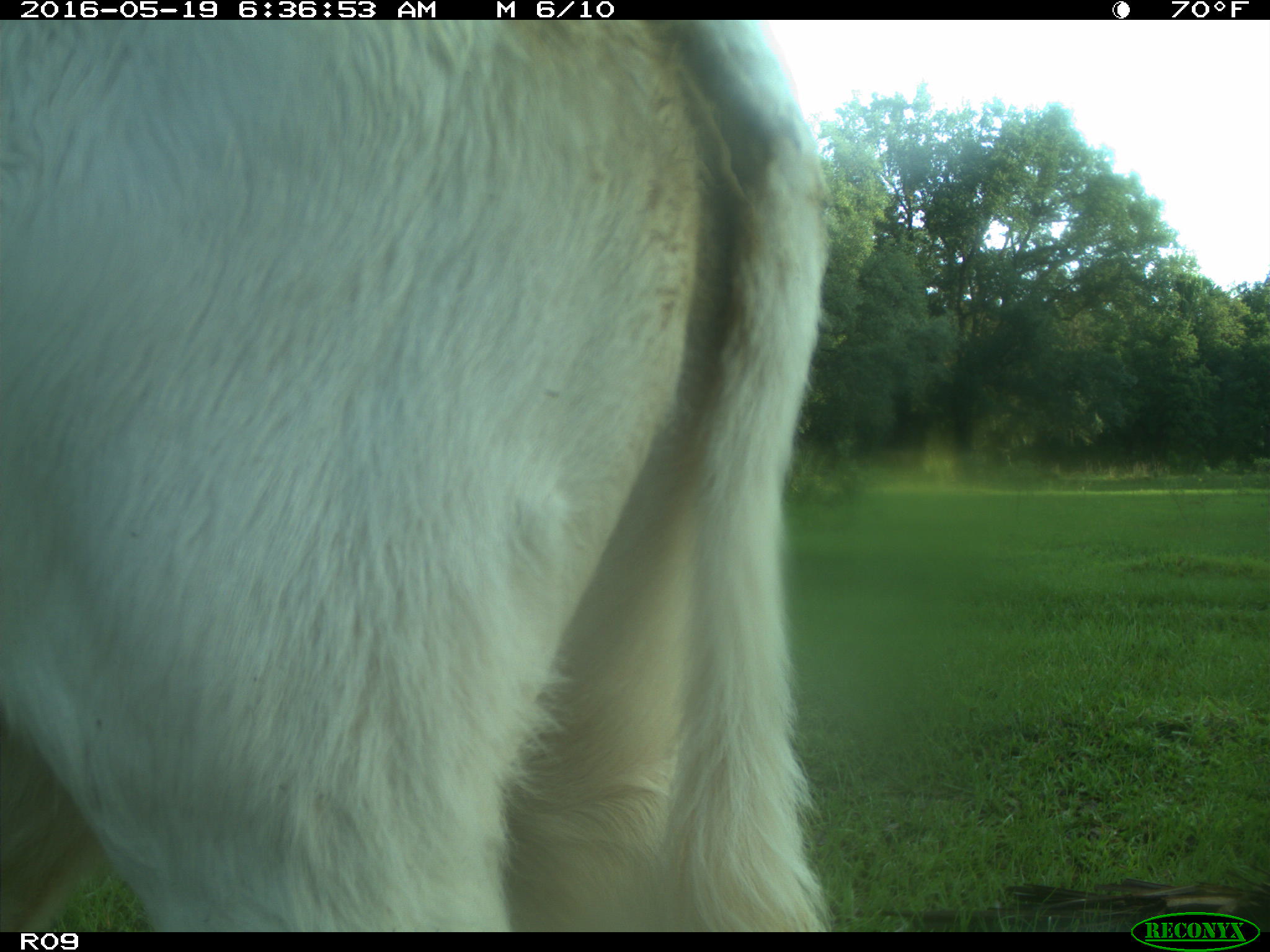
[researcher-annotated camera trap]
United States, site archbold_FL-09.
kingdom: Animalia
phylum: Chordata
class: Mammalia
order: Artiodactyla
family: Bovidae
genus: Bos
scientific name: Bos taurus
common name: domestic cow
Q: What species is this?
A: Bos taurus (domestic cow).